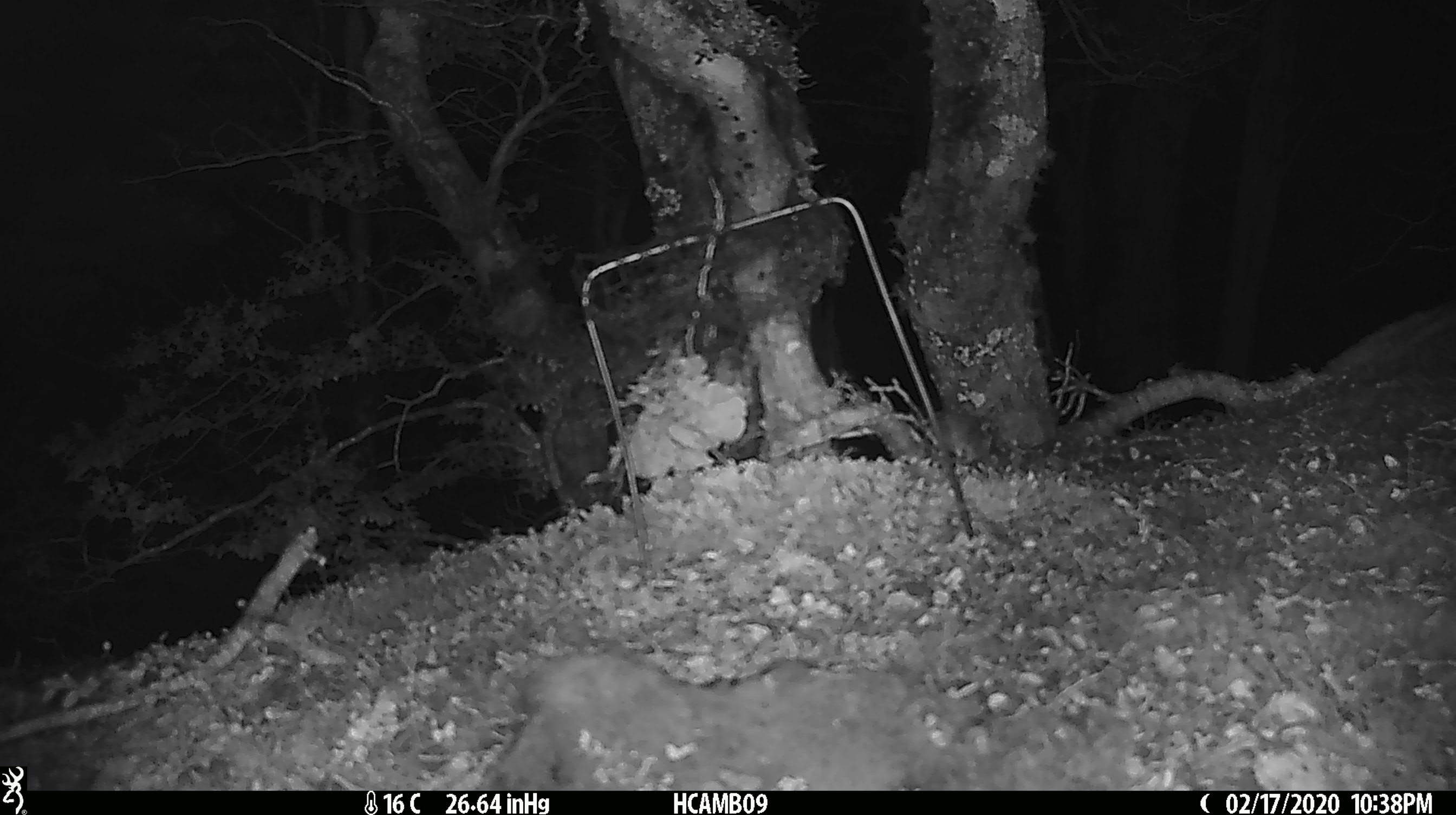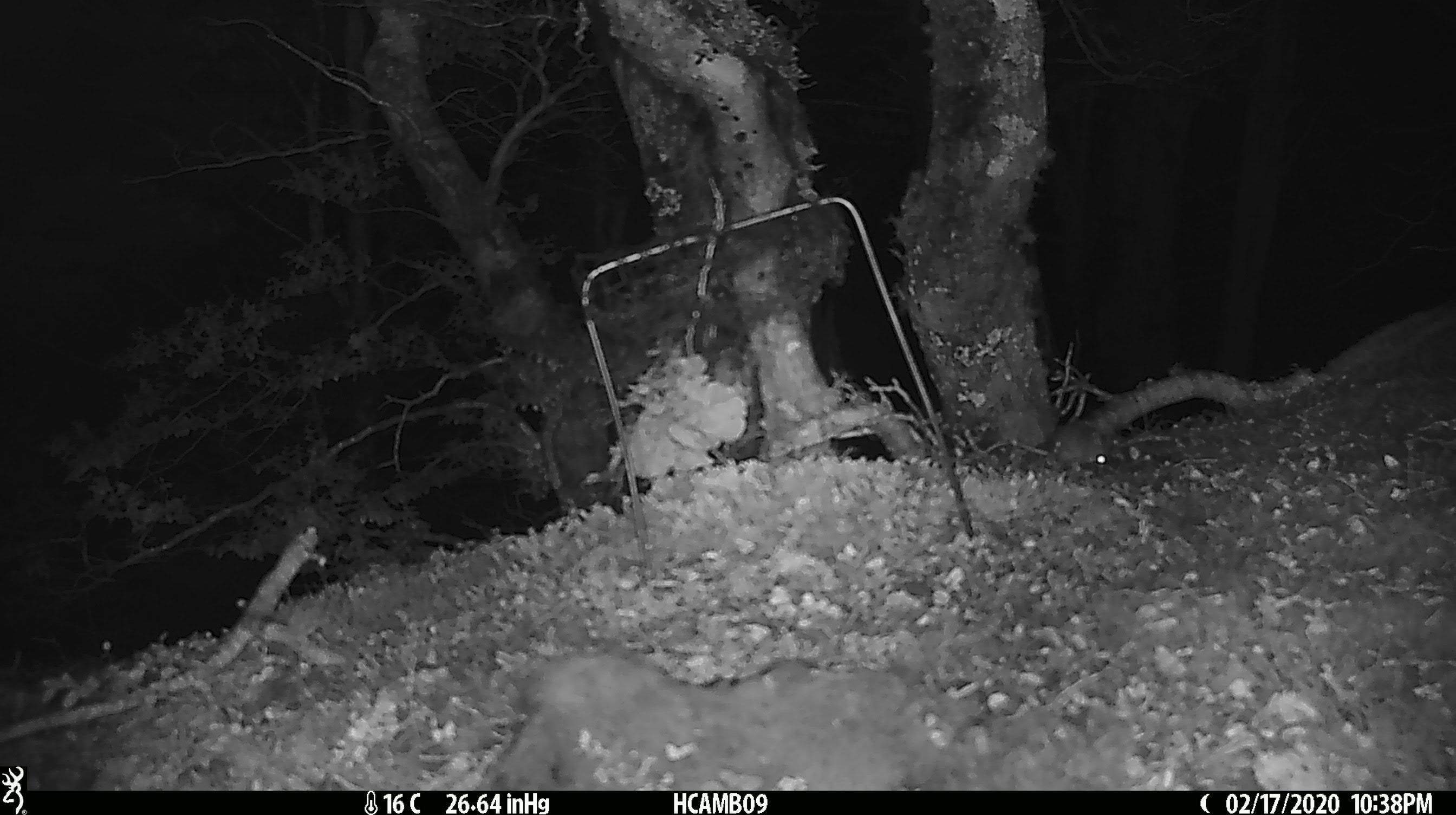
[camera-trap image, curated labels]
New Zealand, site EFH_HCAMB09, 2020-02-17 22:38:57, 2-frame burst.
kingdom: Animalia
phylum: Chordata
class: Mammalia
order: Rodentia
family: Muridae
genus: Mus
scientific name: Mus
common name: mouse